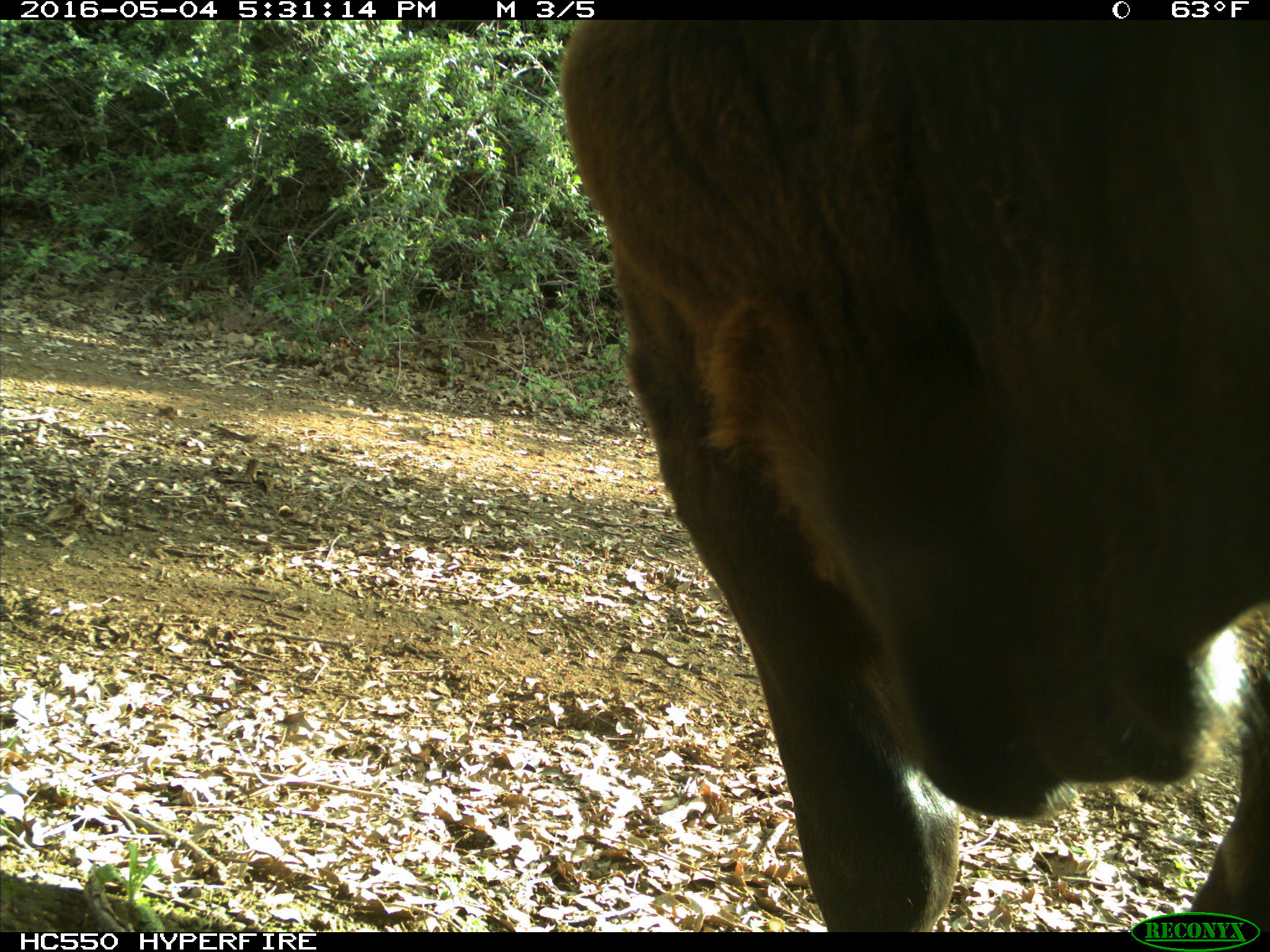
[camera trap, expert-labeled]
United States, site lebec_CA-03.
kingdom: Animalia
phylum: Chordata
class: Mammalia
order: Artiodactyla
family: Bovidae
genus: Bos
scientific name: Bos taurus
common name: domestic cow